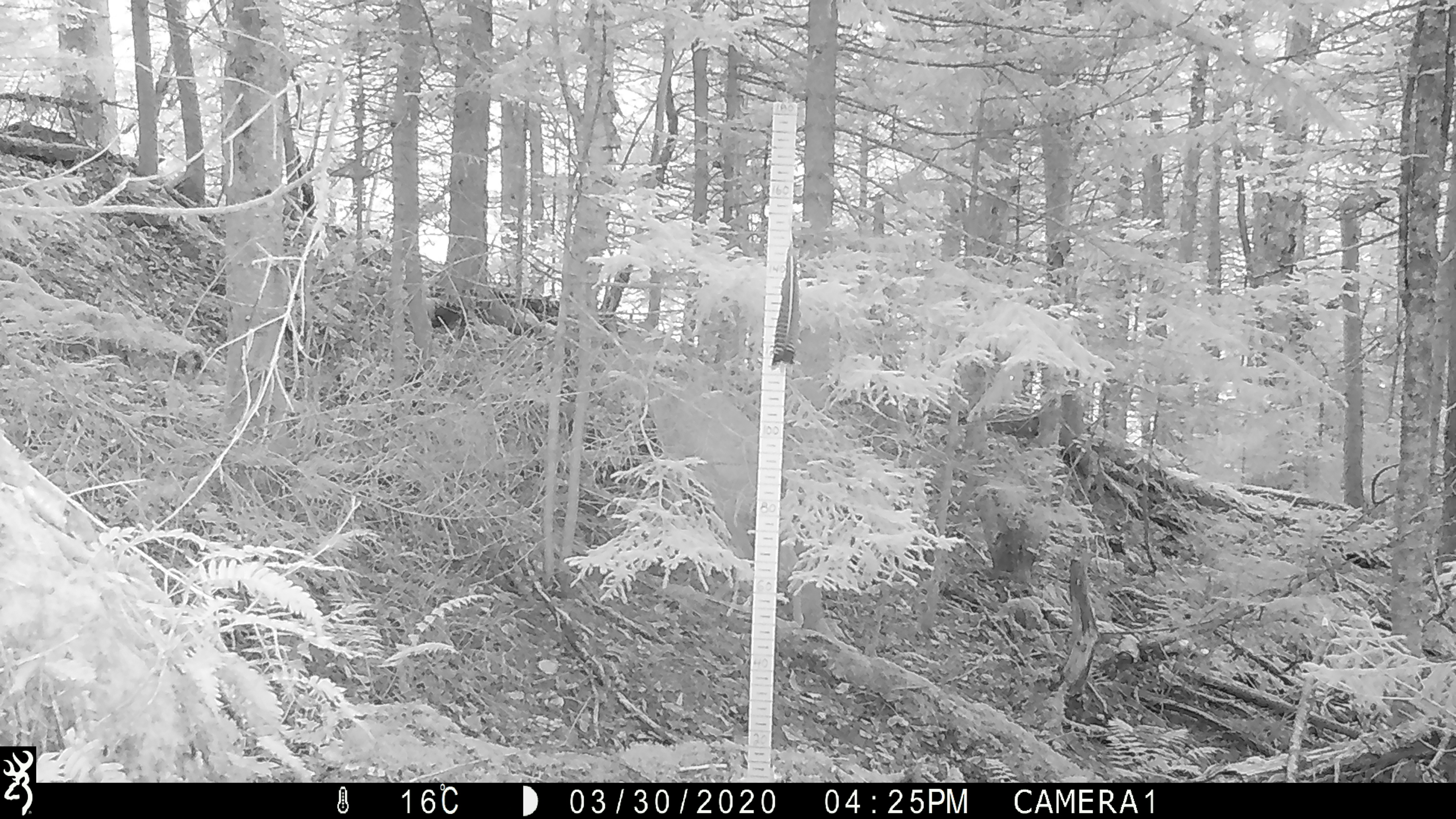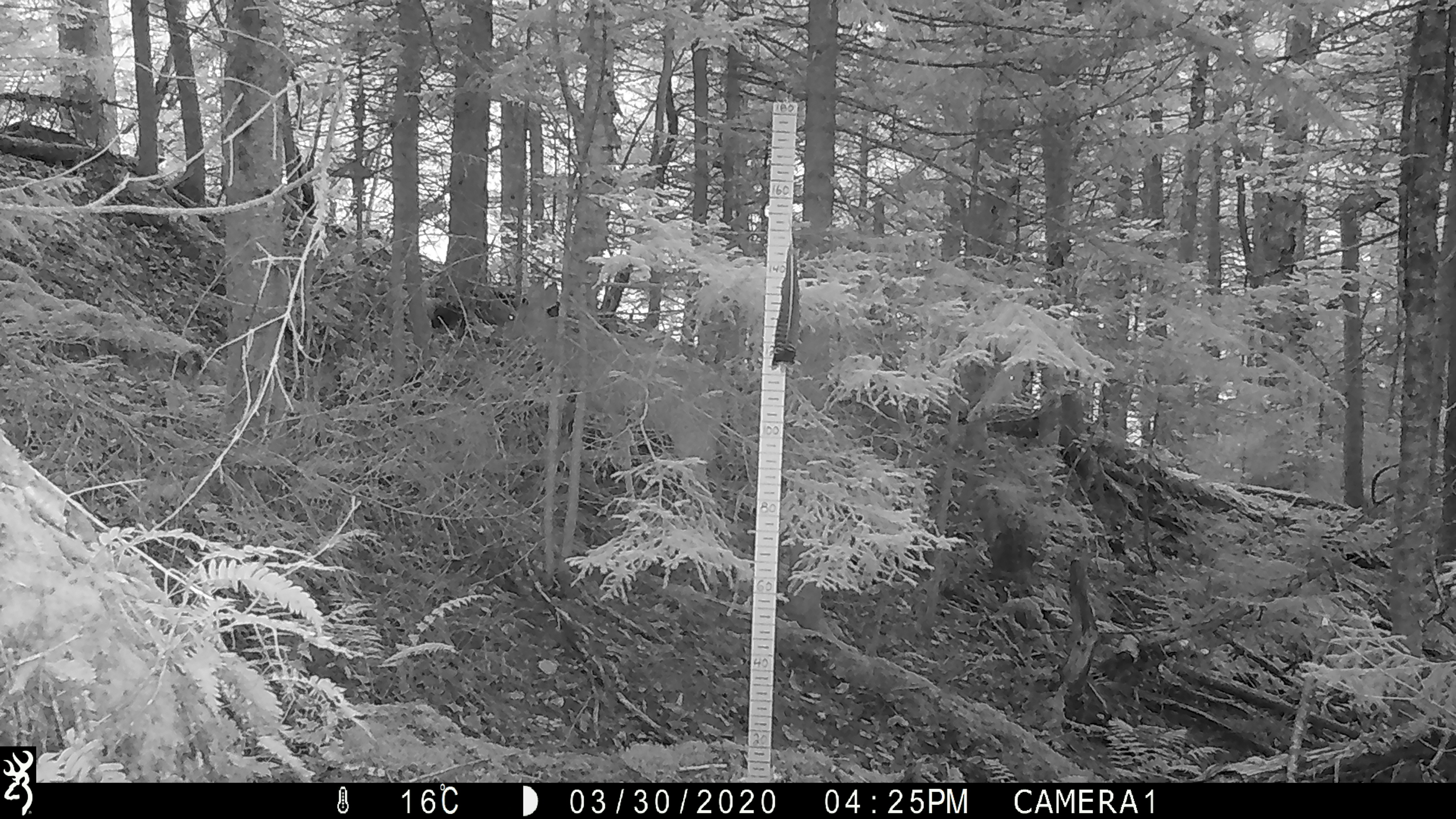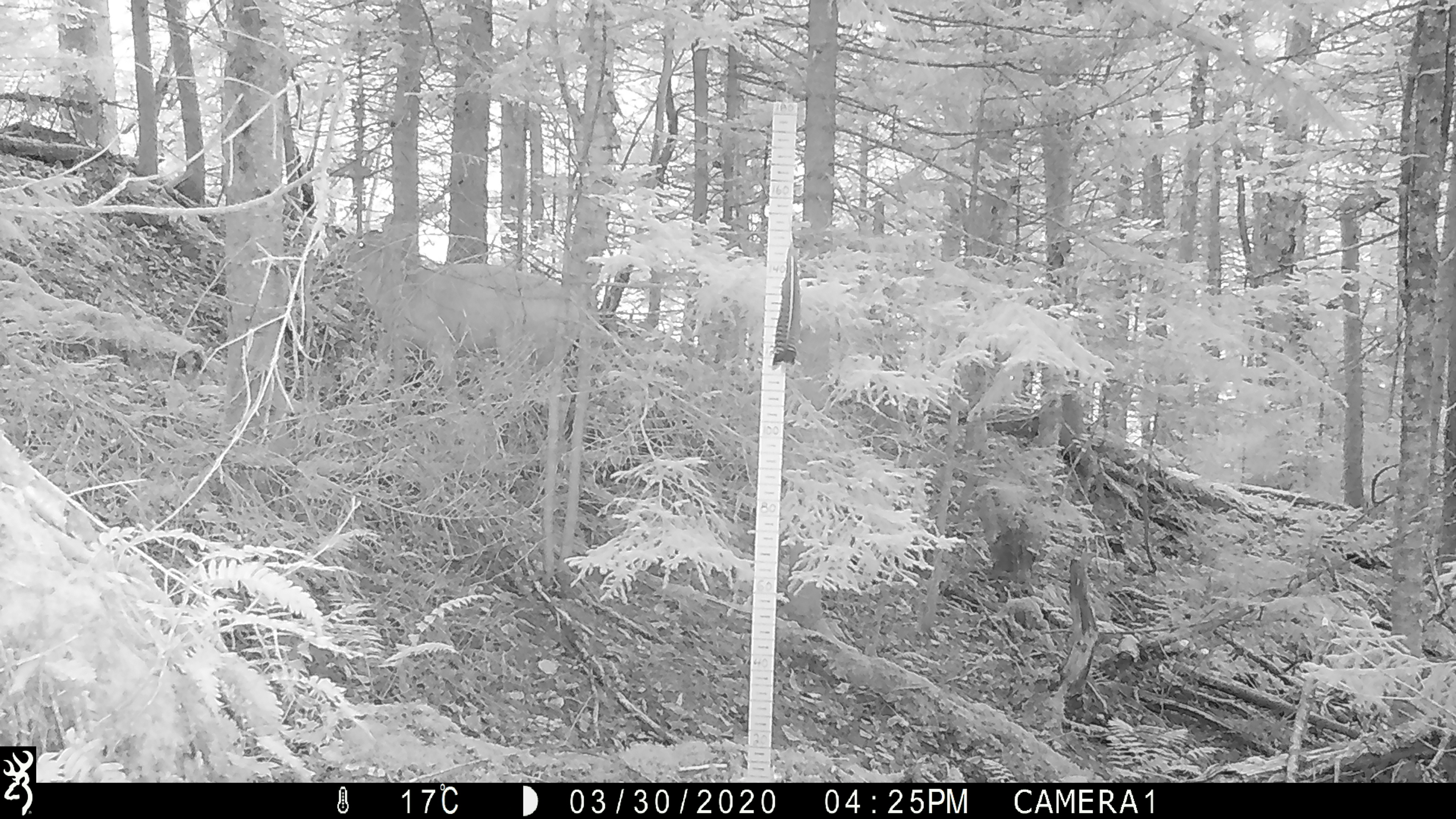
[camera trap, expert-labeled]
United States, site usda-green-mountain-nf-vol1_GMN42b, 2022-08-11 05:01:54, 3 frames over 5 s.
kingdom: Animalia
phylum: Chordata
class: Mammalia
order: Artiodactyla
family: Cervidae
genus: Odocoileus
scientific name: Odocoileus virginianus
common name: white-tailed deer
White-tailed deer (Odocoileus virginianus).